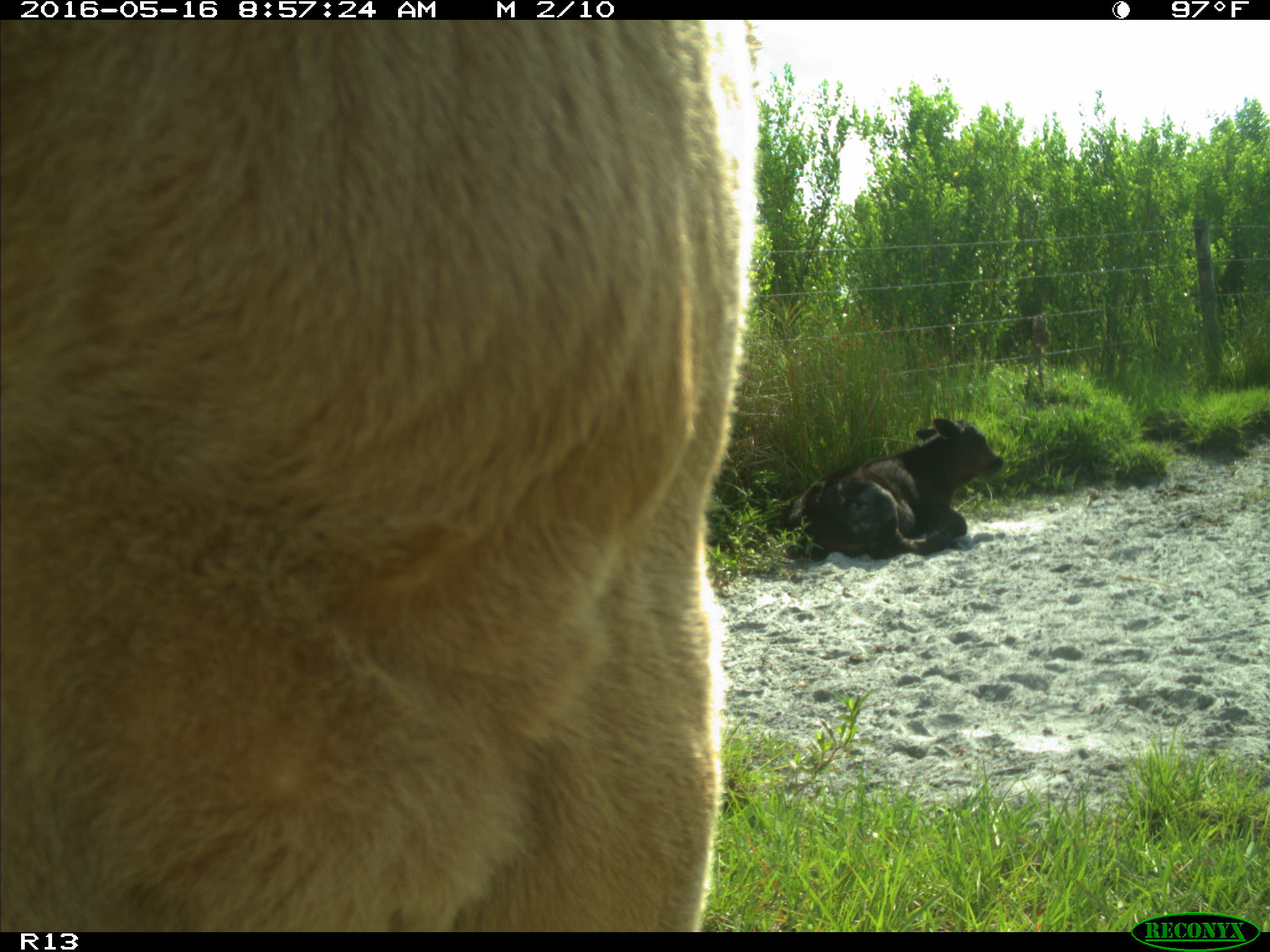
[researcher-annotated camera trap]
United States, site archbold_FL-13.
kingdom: Animalia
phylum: Chordata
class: Mammalia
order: Artiodactyla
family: Bovidae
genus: Bos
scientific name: Bos taurus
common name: domestic cow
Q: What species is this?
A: Bos taurus (domestic cow).